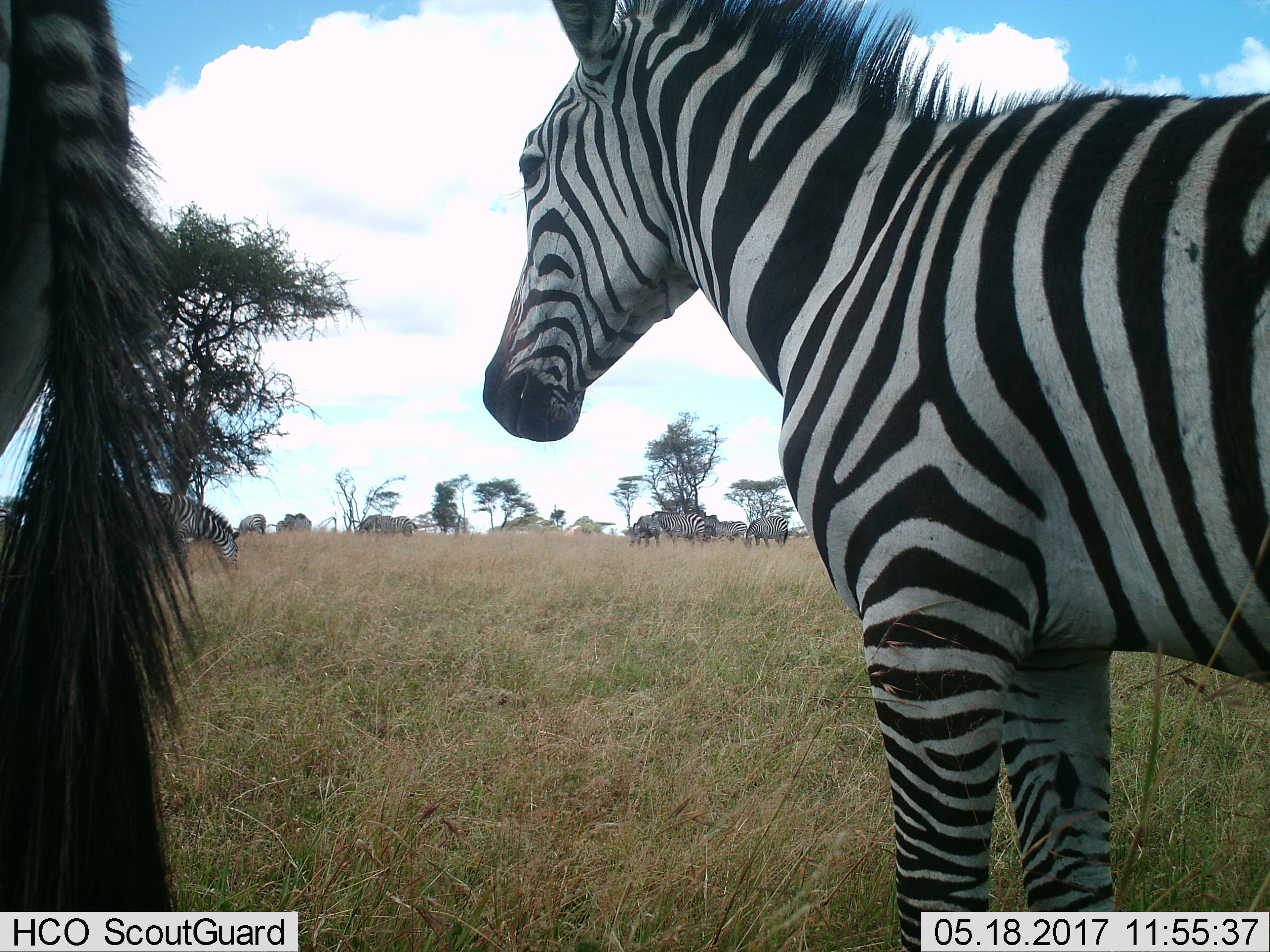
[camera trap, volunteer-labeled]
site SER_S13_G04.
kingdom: Animalia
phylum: Chordata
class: Mammalia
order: Perissodactyla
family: Equidae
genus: Equus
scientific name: Equus quagga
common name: plains zebra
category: zebraplains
Zebraplains (plains zebra) (Equus quagga), count 11-50. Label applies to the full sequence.